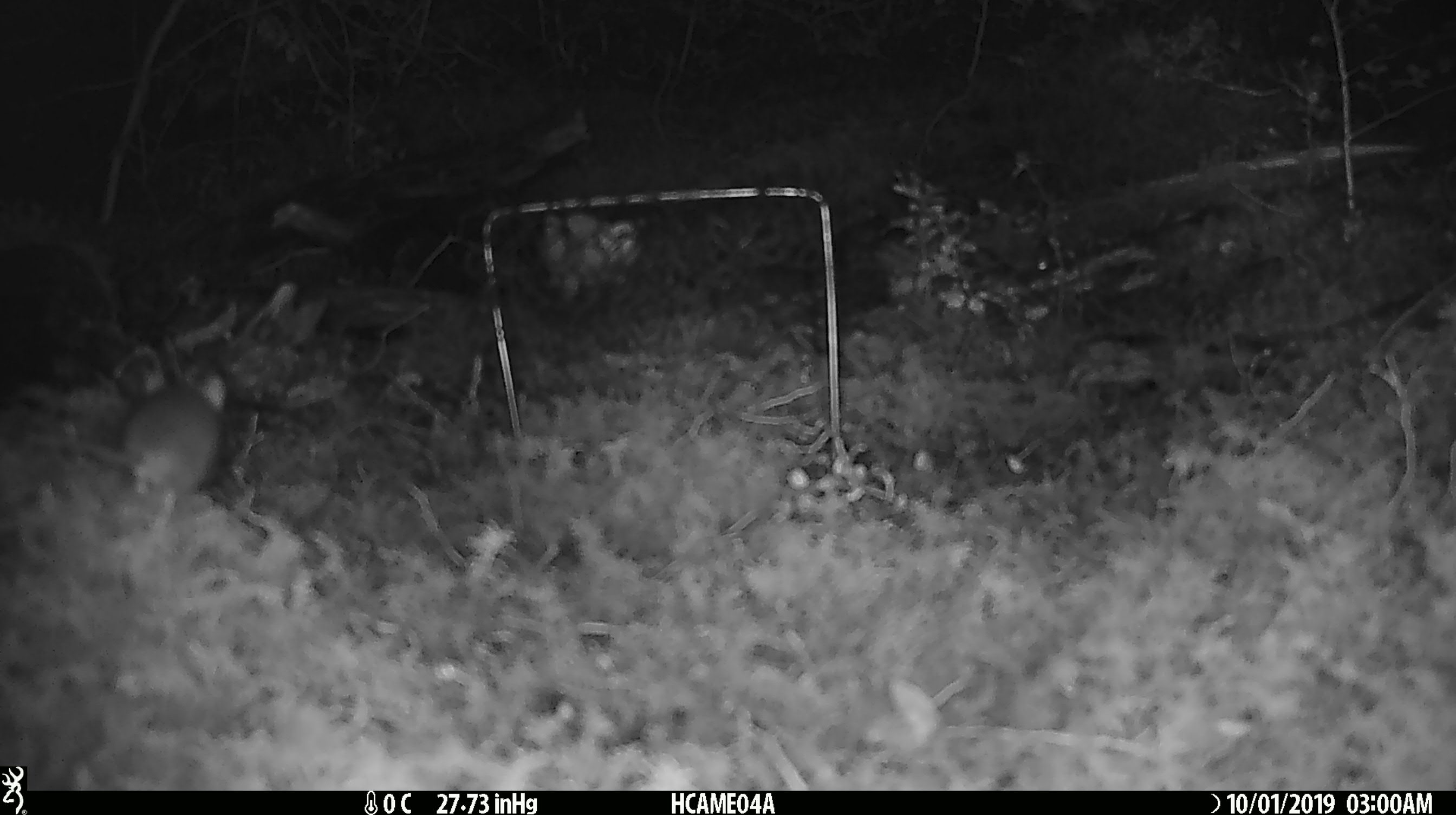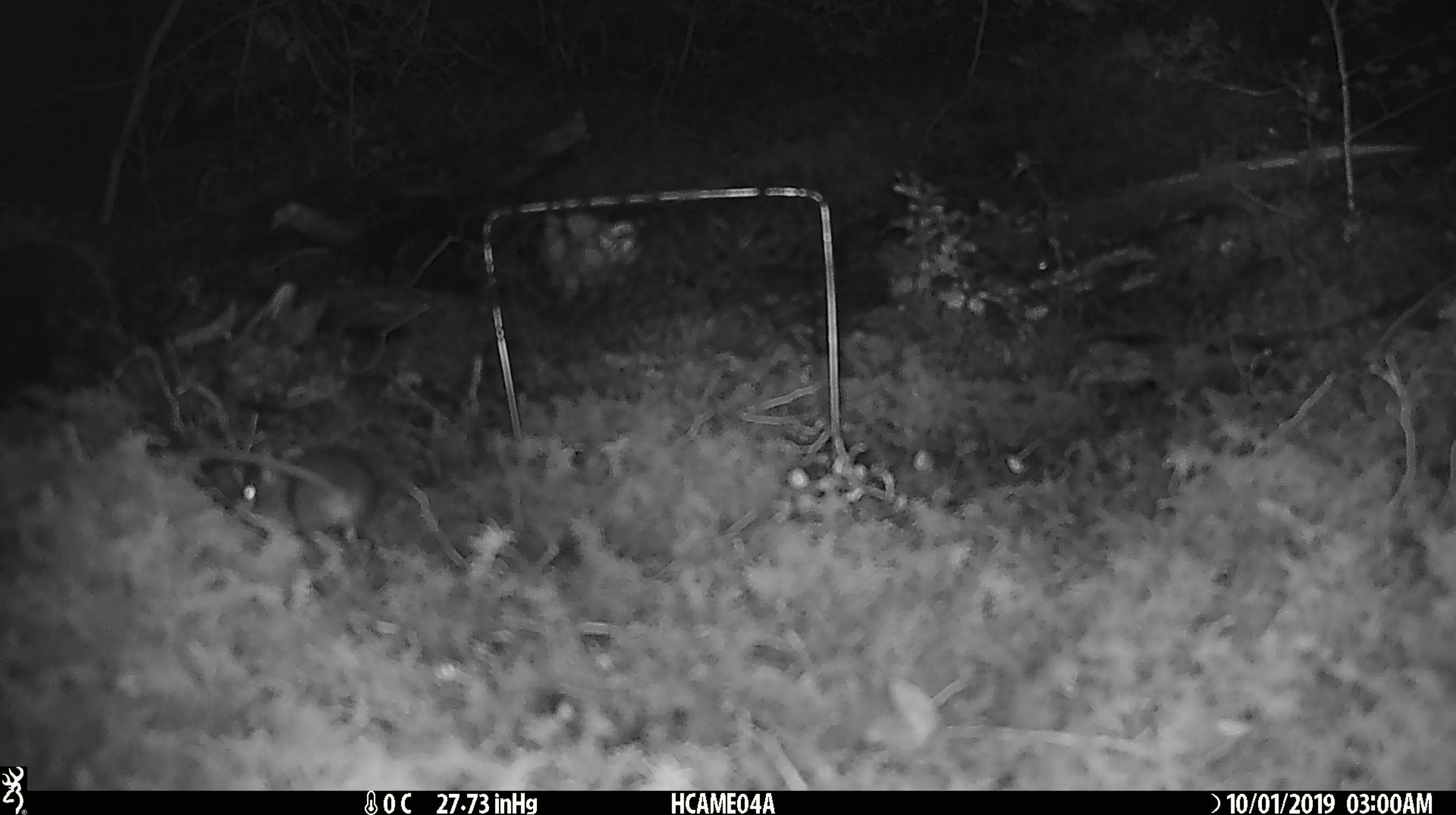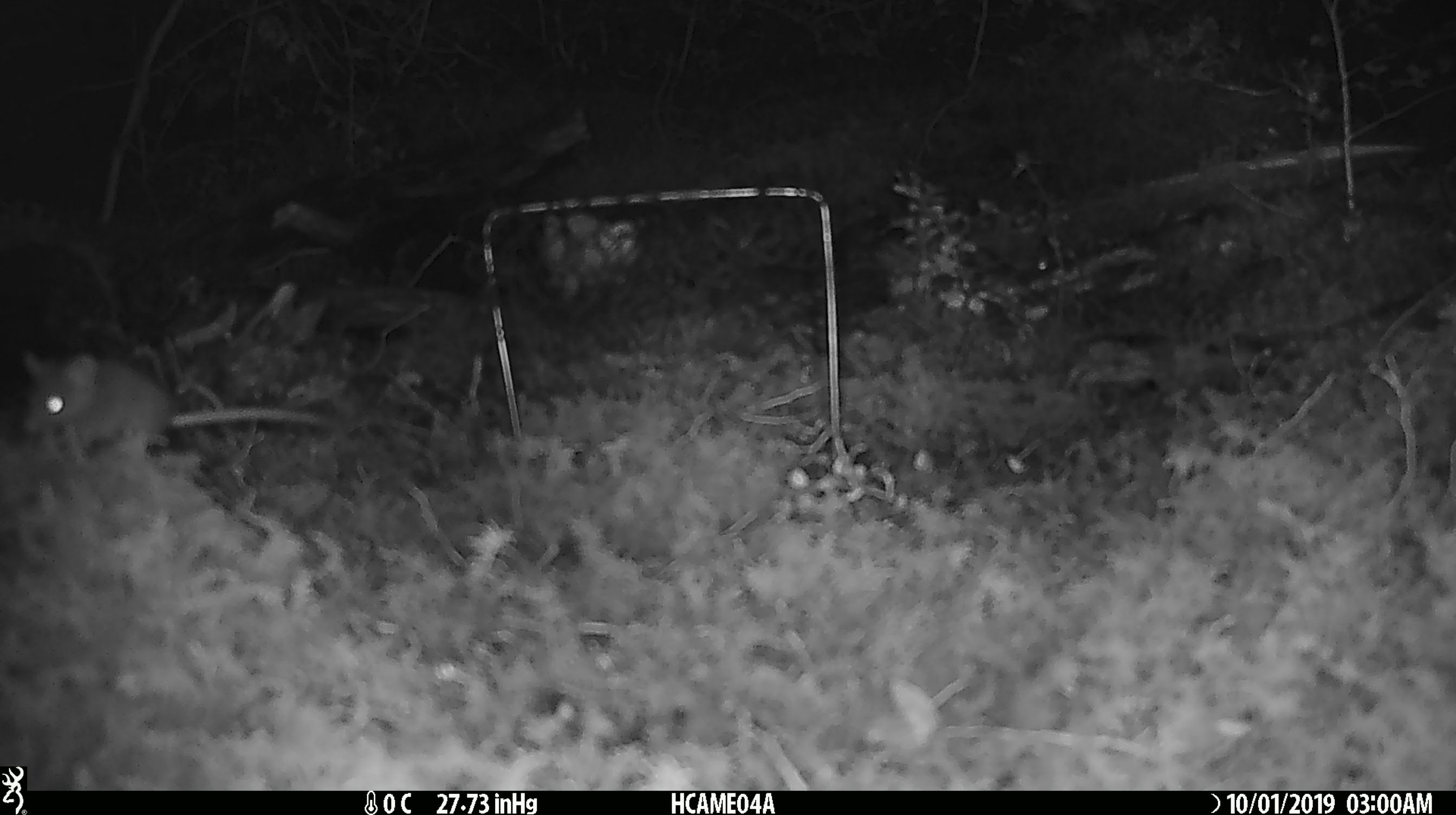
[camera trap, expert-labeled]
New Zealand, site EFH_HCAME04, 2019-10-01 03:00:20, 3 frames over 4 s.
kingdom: Animalia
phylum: Chordata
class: Mammalia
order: Rodentia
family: Muridae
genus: Mus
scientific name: Mus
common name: mouse